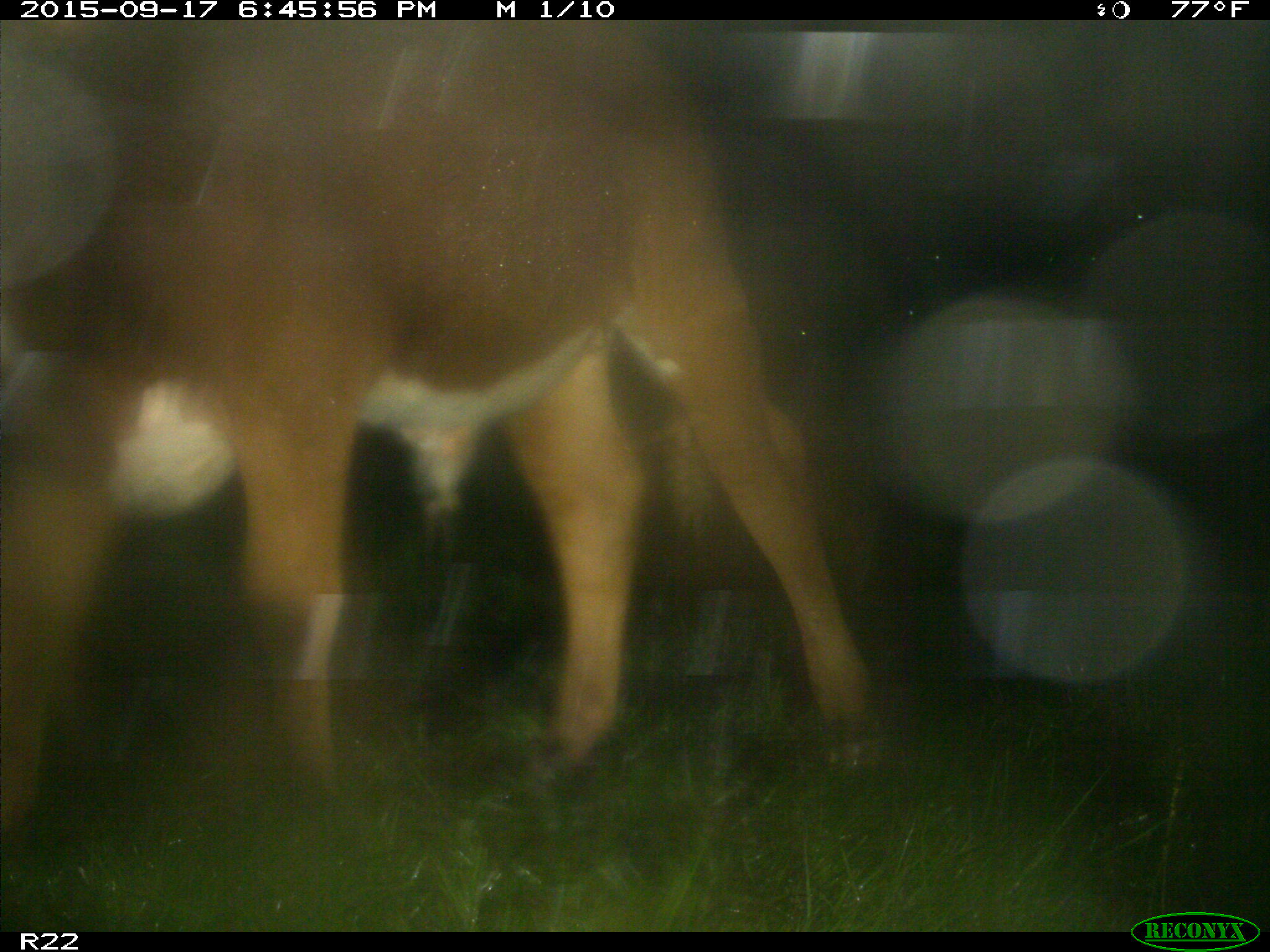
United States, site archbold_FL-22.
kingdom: Animalia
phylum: Chordata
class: Mammalia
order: Artiodactyla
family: Bovidae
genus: Bos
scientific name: Bos taurus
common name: domestic cow